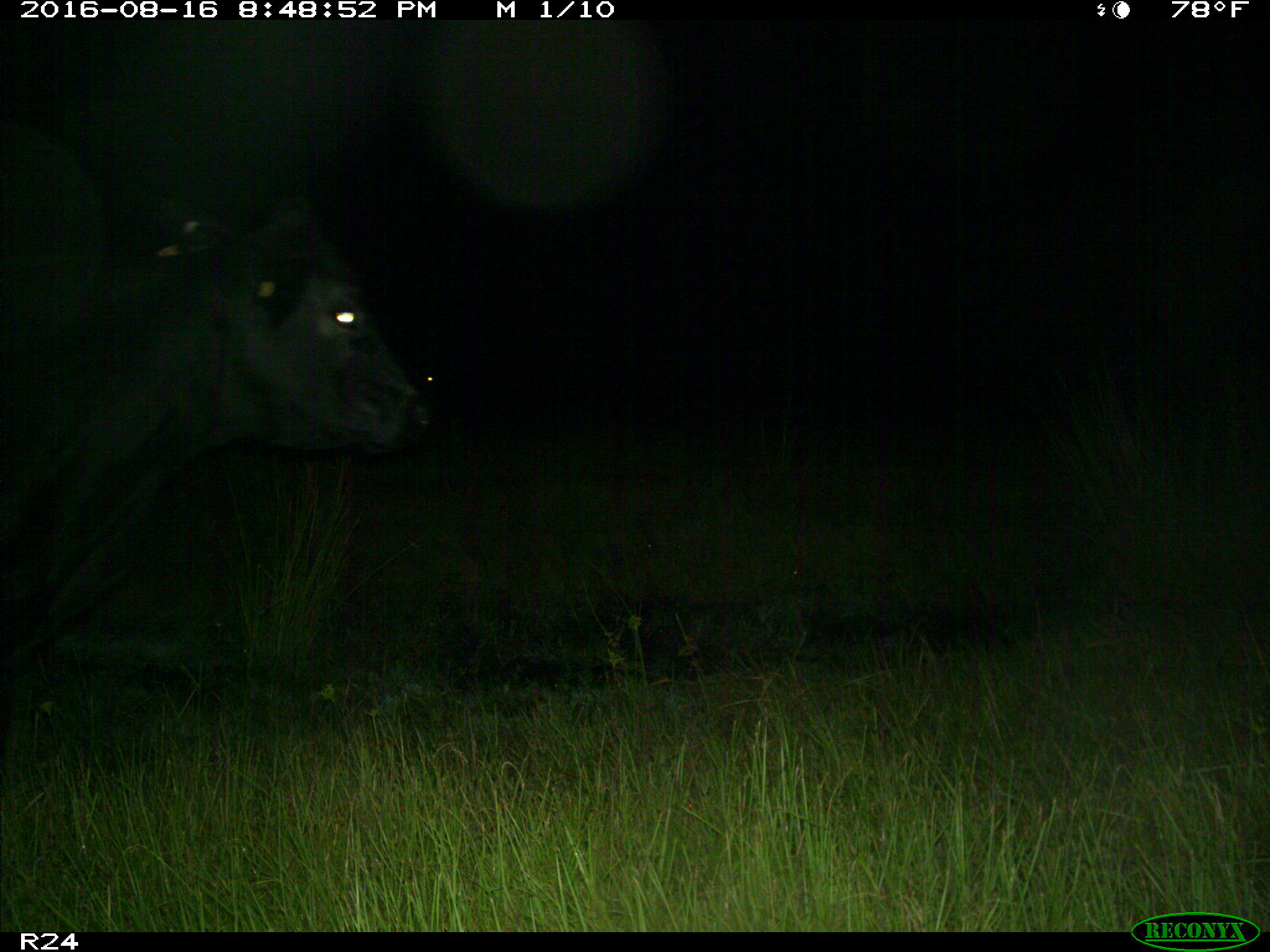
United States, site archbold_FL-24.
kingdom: Animalia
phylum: Chordata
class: Mammalia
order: Artiodactyla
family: Bovidae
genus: Bos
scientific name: Bos taurus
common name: domestic cow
Bos taurus (domestic cow).